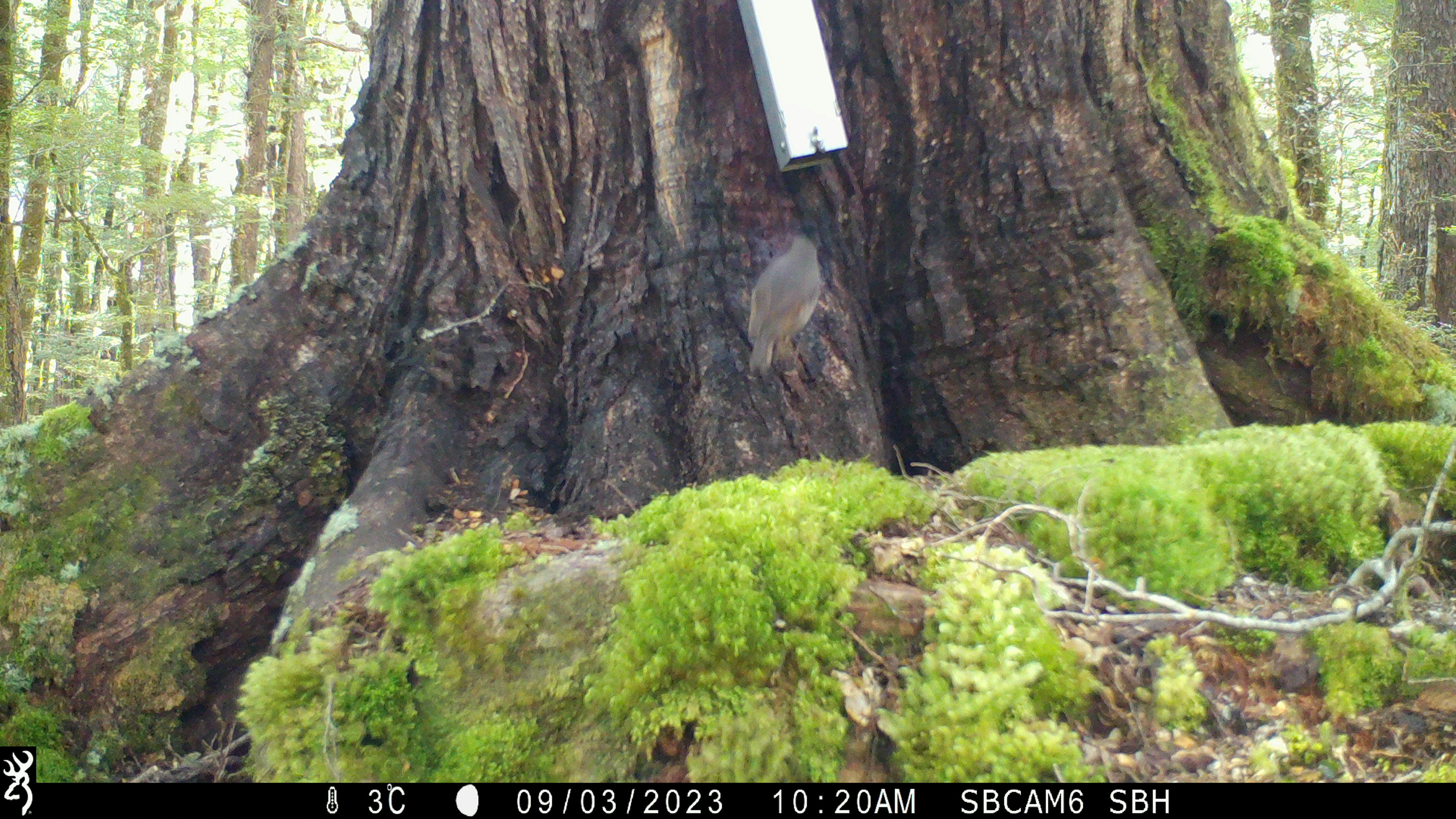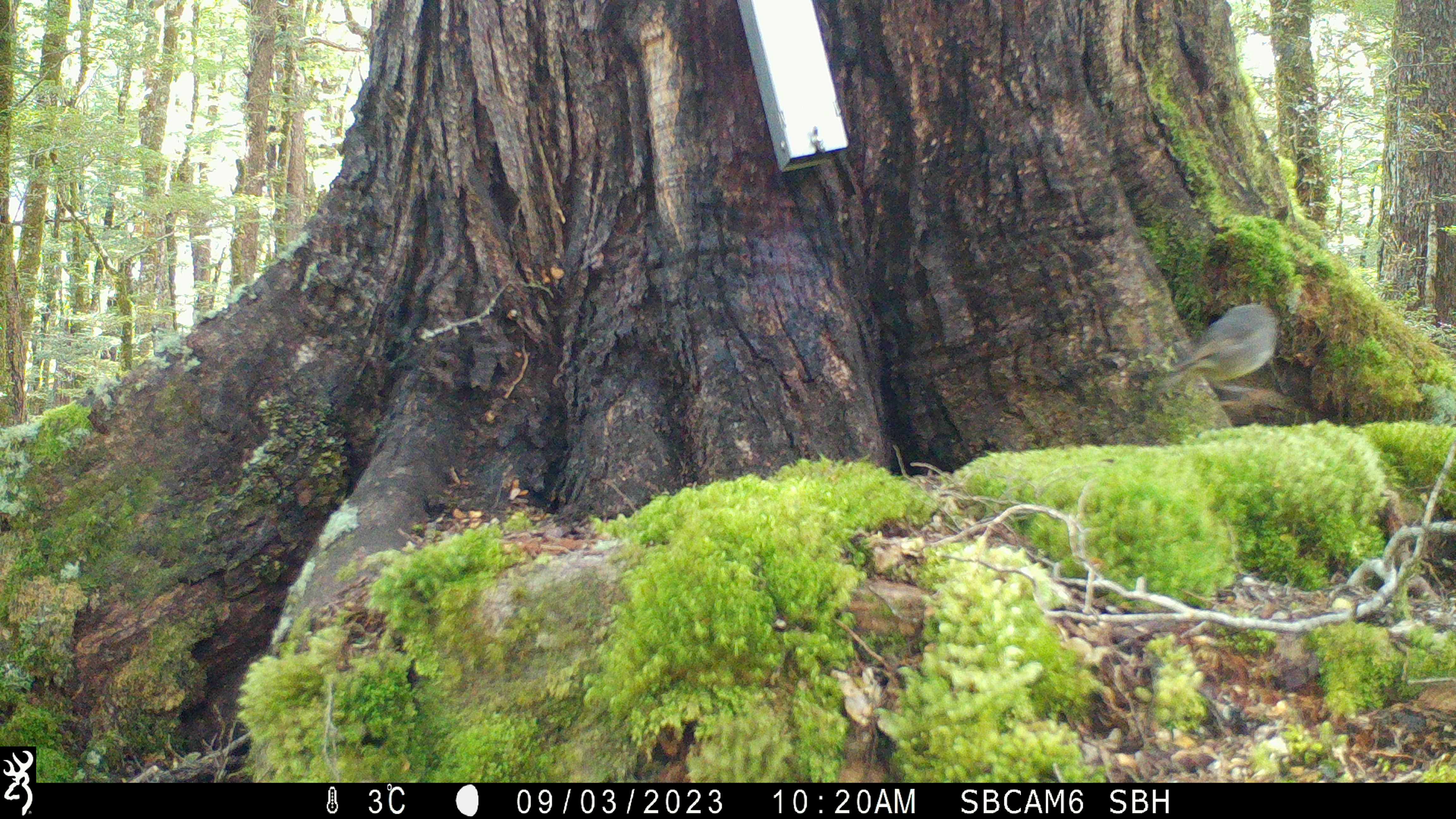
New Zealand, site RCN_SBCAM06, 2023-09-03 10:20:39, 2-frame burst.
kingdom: Animalia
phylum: Chordata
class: Aves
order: Passeriformes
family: Petroicidae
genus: Petroica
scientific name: Petroica australis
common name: new zealand robin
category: robin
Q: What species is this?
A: Robin (new zealand robin) (Petroica australis).